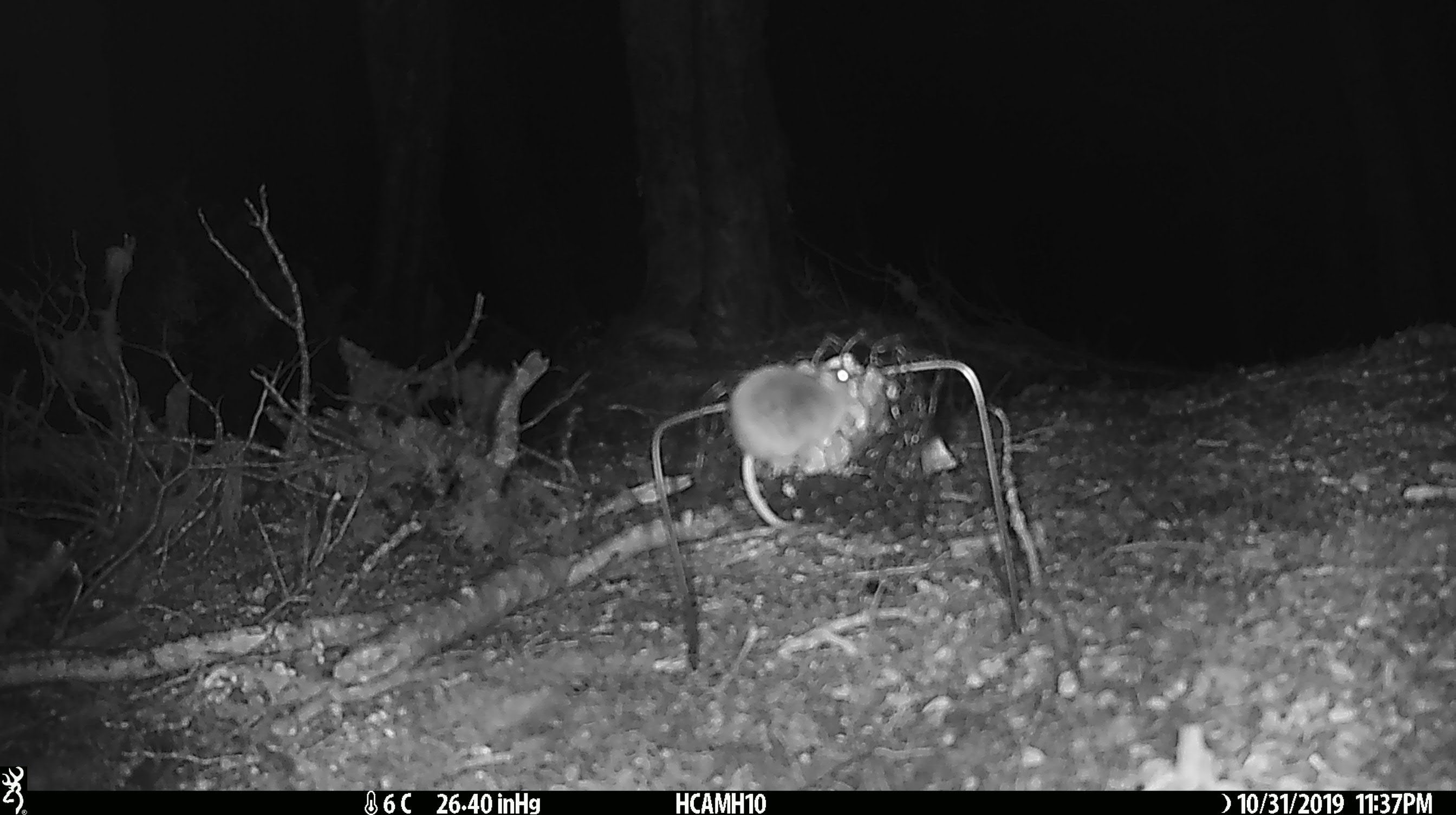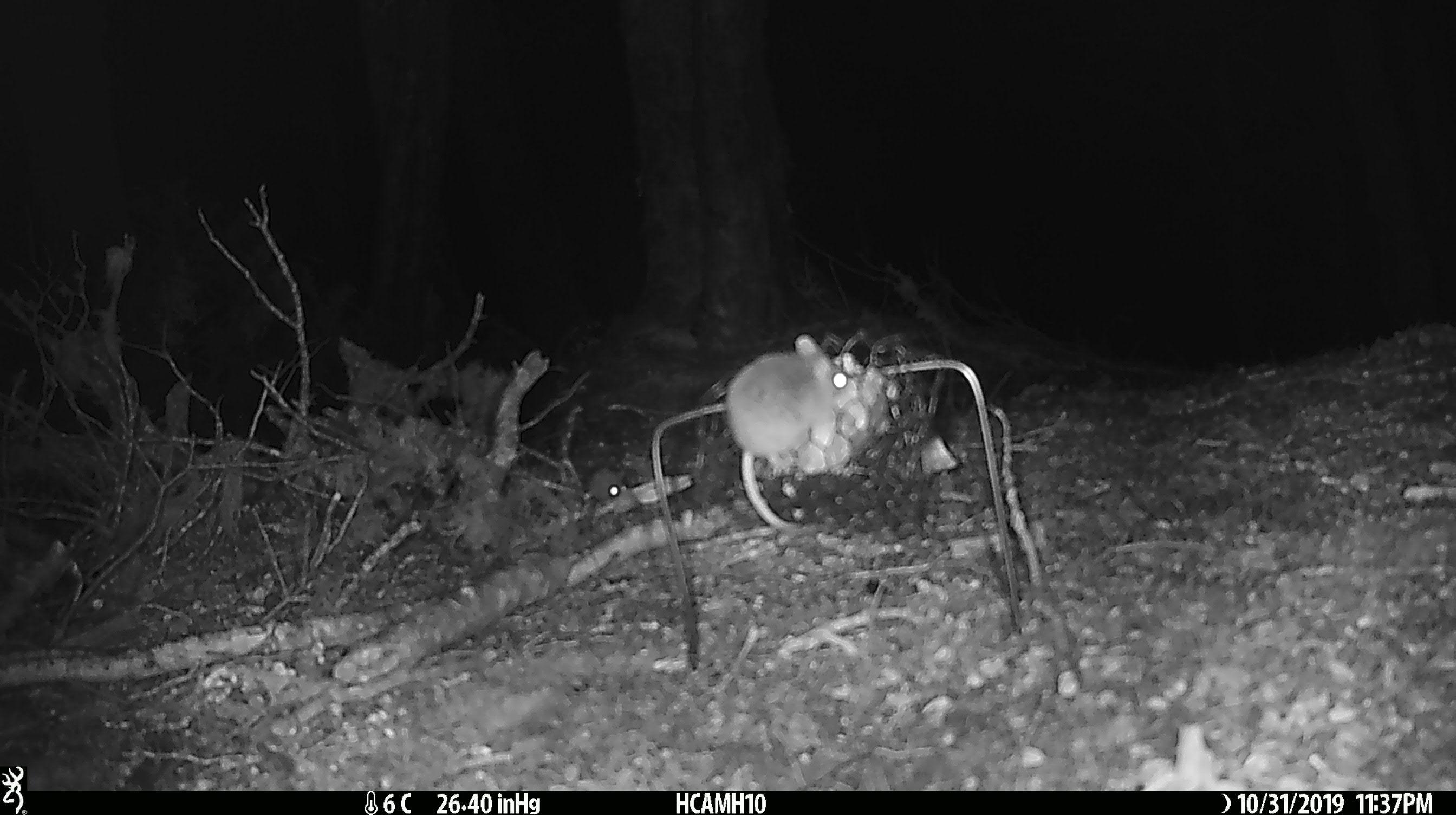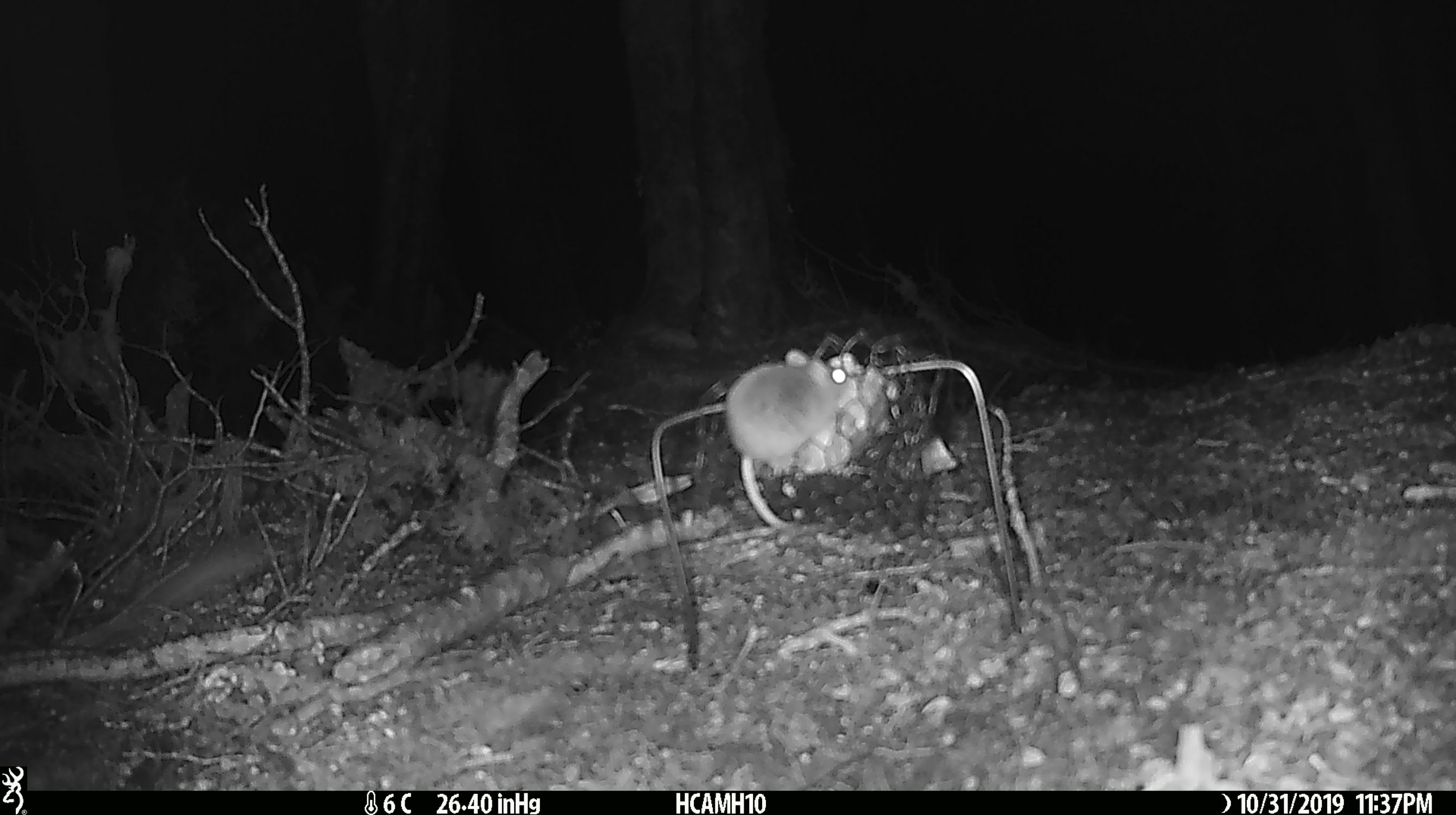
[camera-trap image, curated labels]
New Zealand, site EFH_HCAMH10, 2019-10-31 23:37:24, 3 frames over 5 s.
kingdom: Animalia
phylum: Chordata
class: Mammalia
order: Rodentia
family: Muridae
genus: Mus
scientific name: Mus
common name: mouse